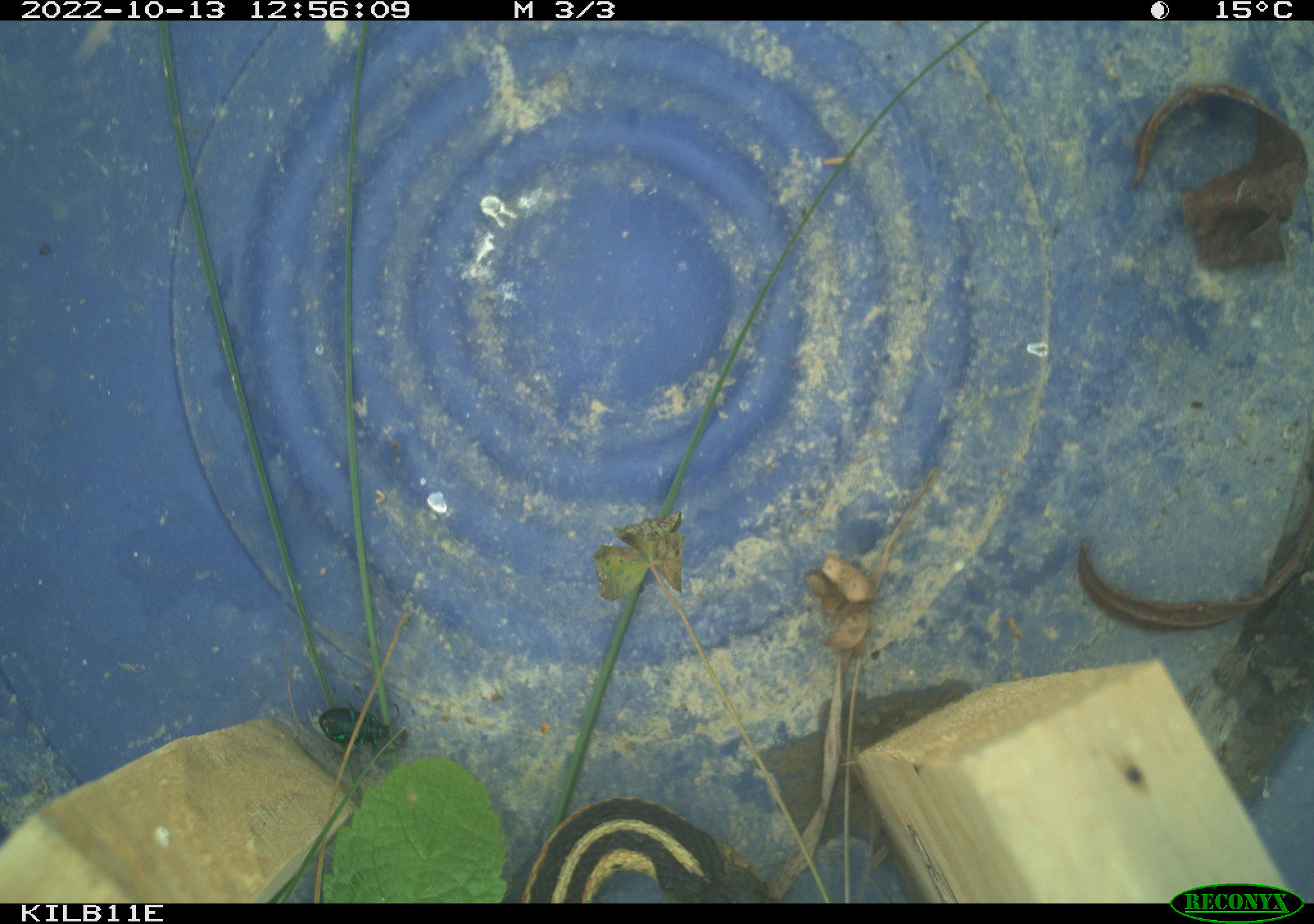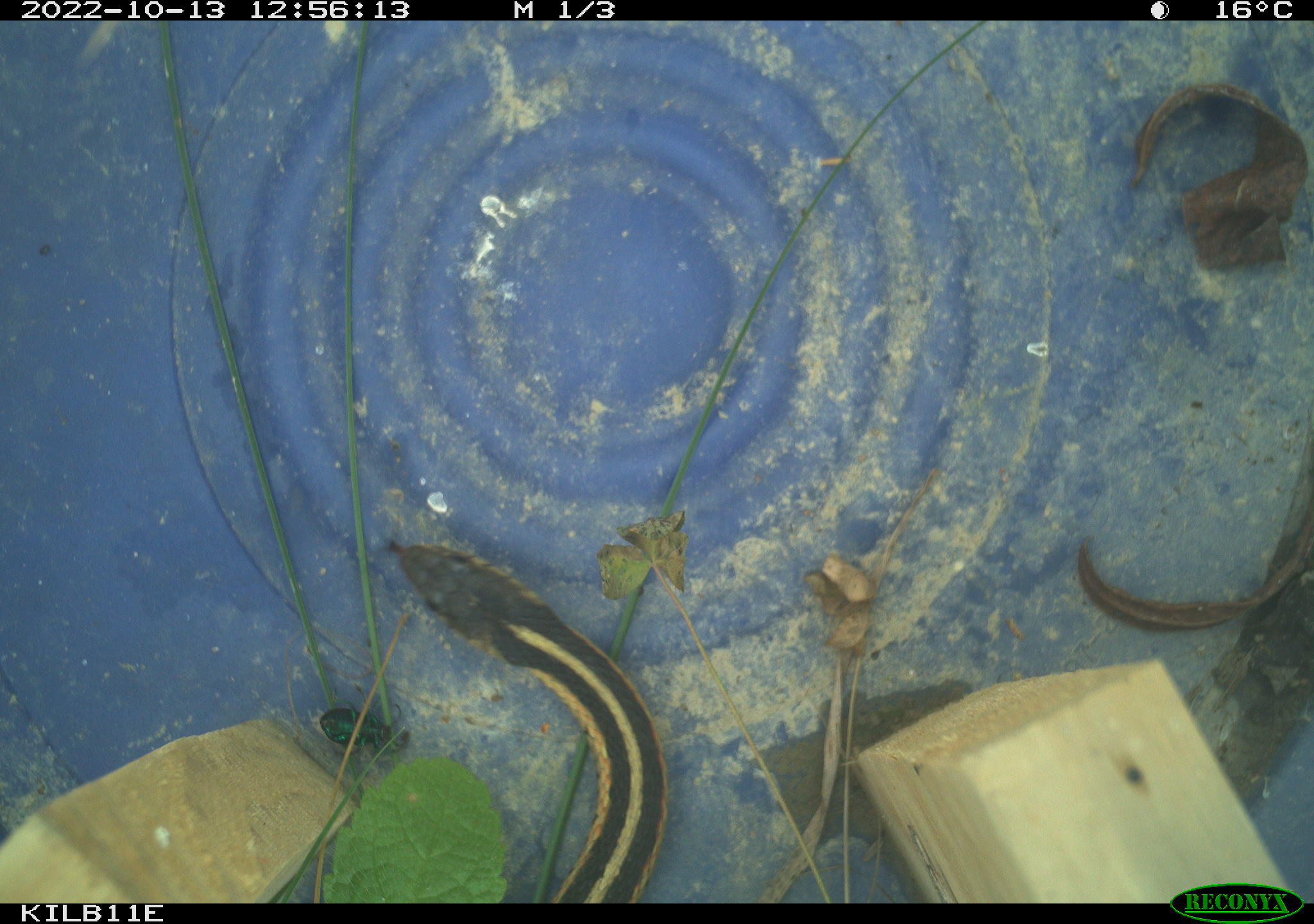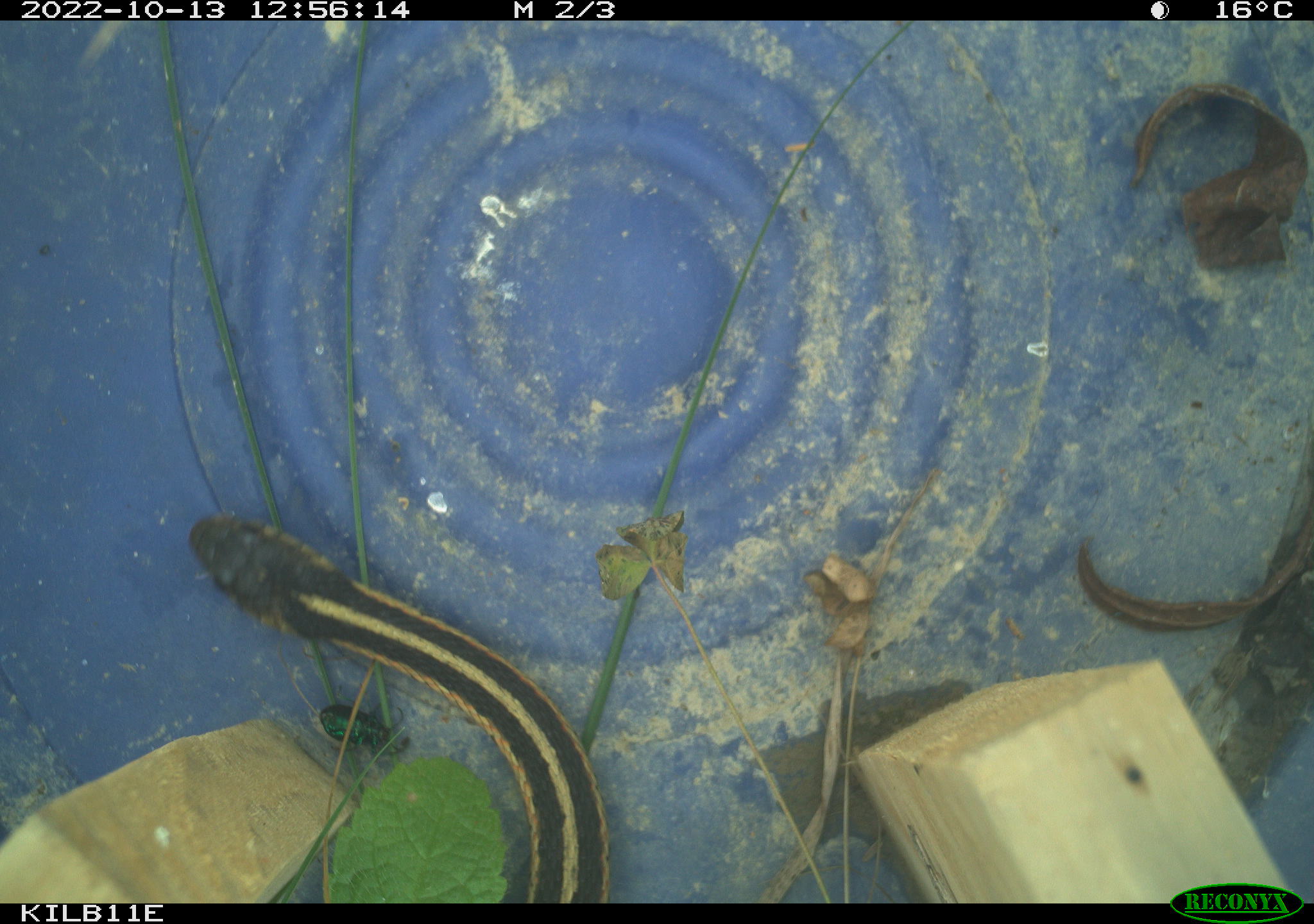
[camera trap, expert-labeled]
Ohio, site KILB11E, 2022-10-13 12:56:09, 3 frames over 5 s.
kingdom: Animalia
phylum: Chordata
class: Reptilia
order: Squamata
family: Colubridae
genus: Thamnophis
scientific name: Thamnophis sirtalis sirtalis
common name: eastern gartersnake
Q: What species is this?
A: Eastern gartersnake (Thamnophis sirtalis sirtalis).